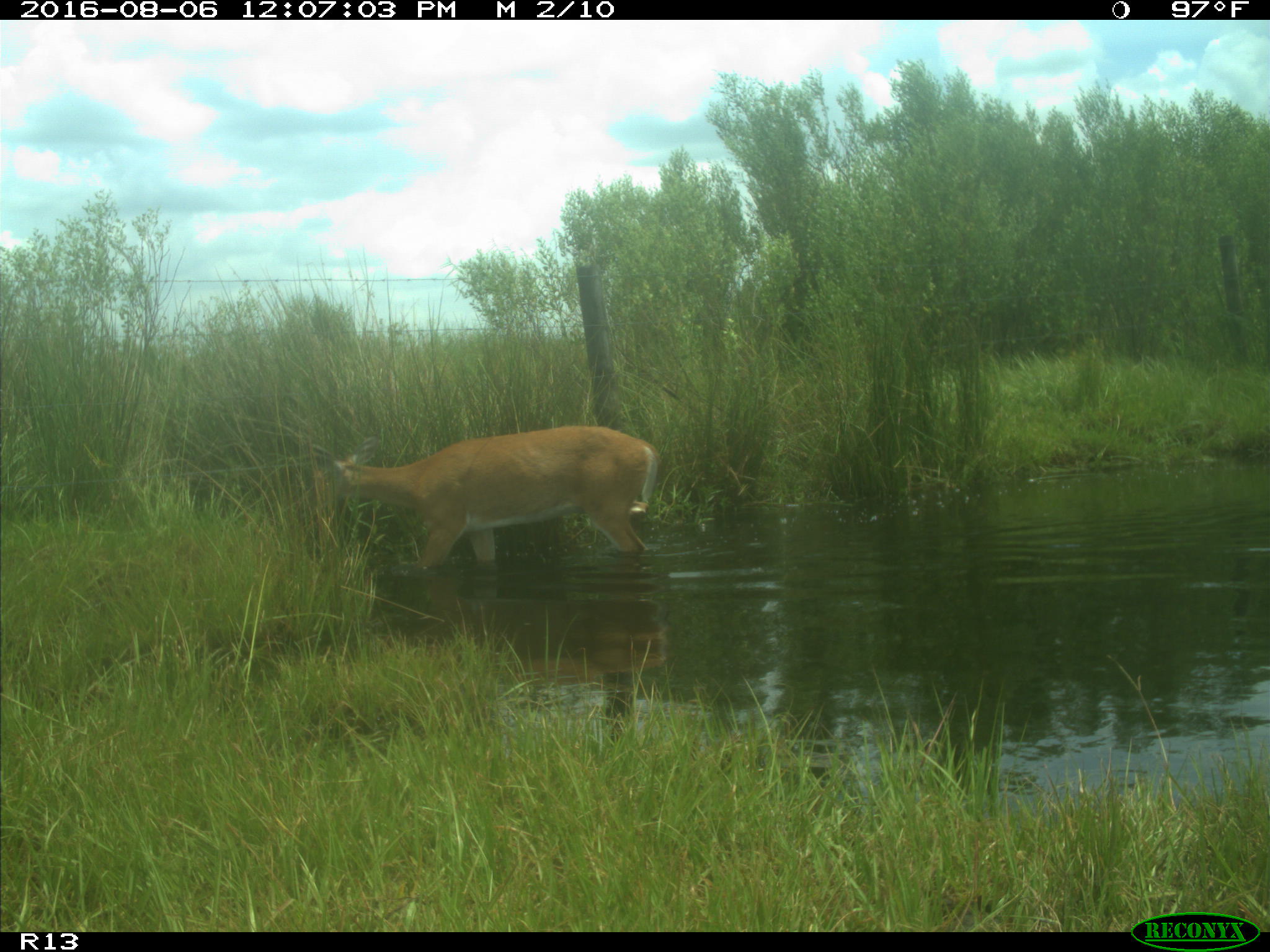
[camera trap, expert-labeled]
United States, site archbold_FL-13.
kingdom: Animalia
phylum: Chordata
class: Mammalia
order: Artiodactyla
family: Cervidae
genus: Odocoileus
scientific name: Odocoileus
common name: deer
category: unidentified deer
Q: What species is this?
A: Unidentified deer (deer) (Odocoileus).